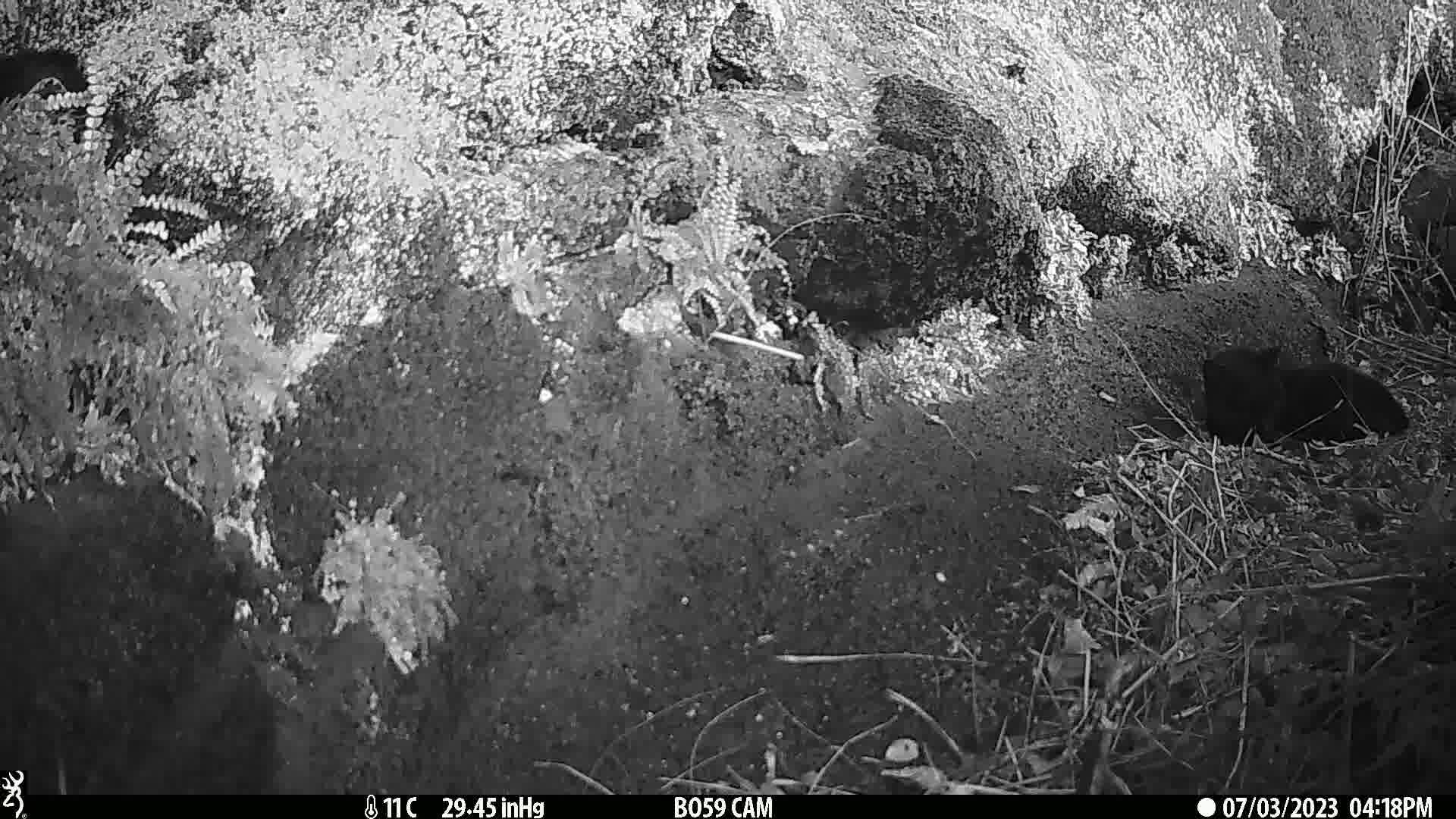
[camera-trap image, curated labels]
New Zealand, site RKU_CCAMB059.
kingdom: Animalia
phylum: Chordata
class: Mammalia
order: Carnivora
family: Felidae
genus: Felis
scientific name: Felis catus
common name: domestic cat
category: cat